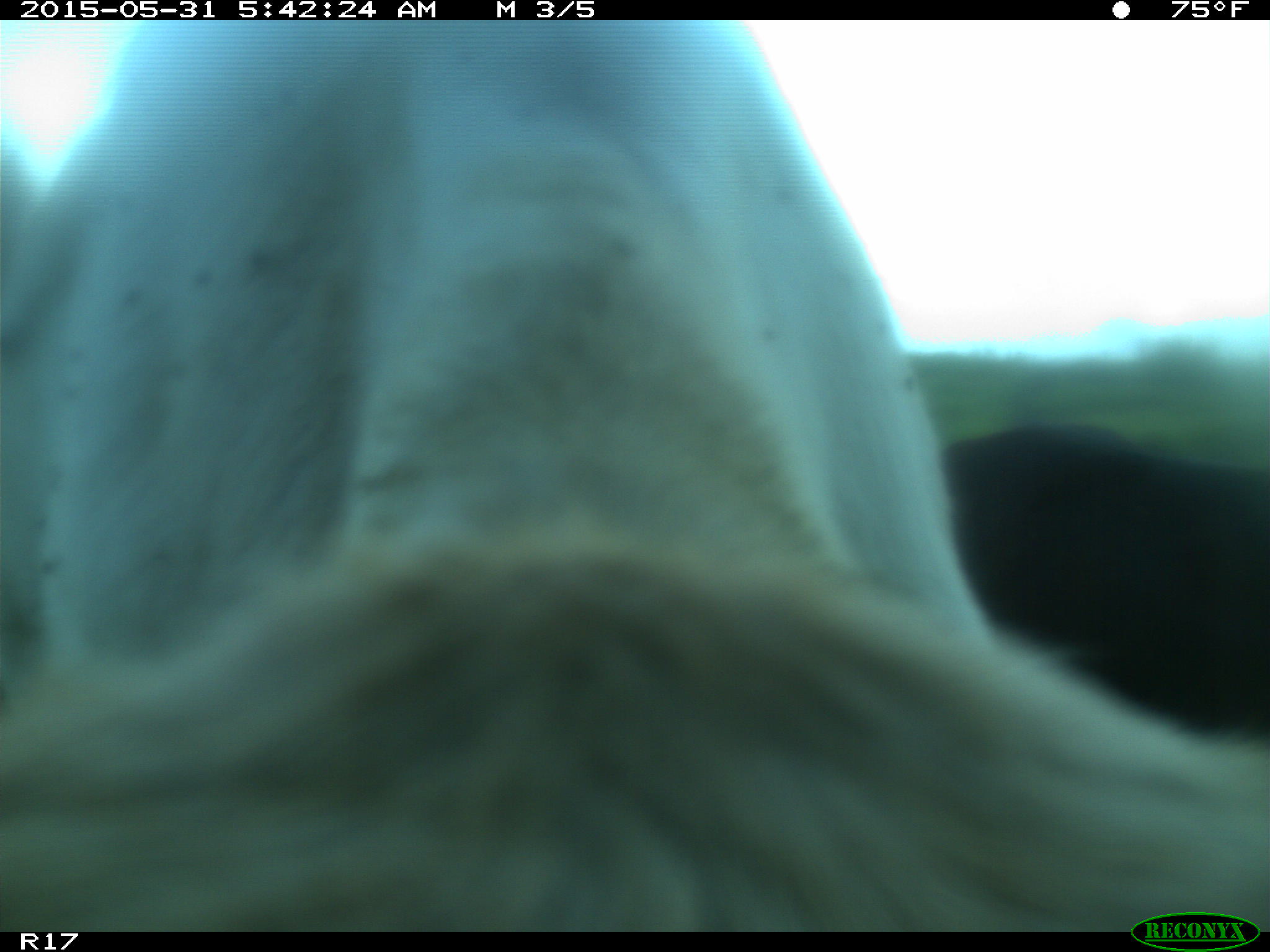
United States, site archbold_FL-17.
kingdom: Animalia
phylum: Chordata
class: Mammalia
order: Artiodactyla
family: Bovidae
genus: Bos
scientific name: Bos taurus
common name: domestic cow